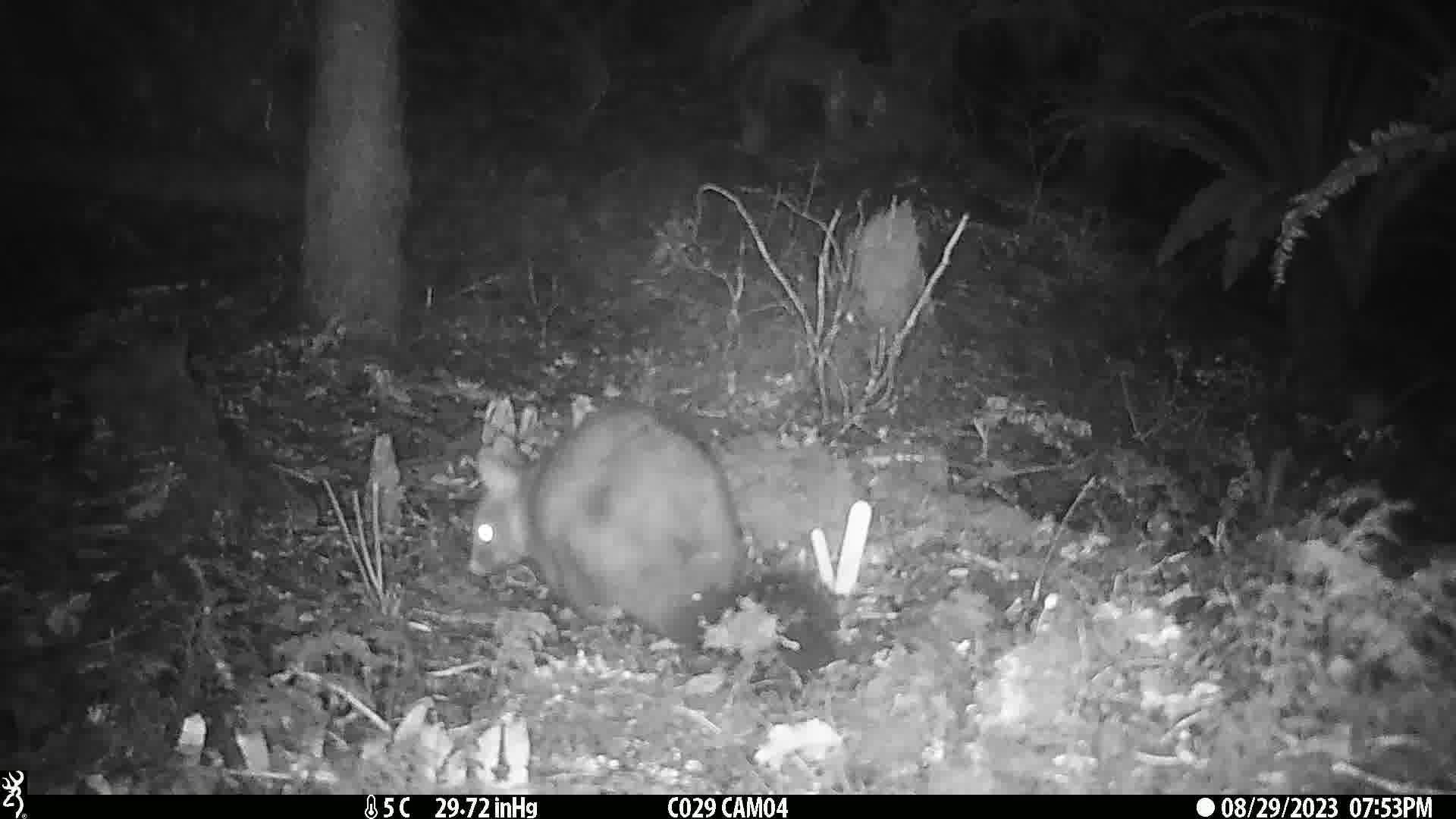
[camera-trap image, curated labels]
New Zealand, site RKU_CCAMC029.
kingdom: Animalia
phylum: Chordata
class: Mammalia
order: Diprotodontia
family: Phalangeridae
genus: Trichosurus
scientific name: Trichosurus vulpecula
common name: common brushtail possum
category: possum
Possum (common brushtail possum) (Trichosurus vulpecula).